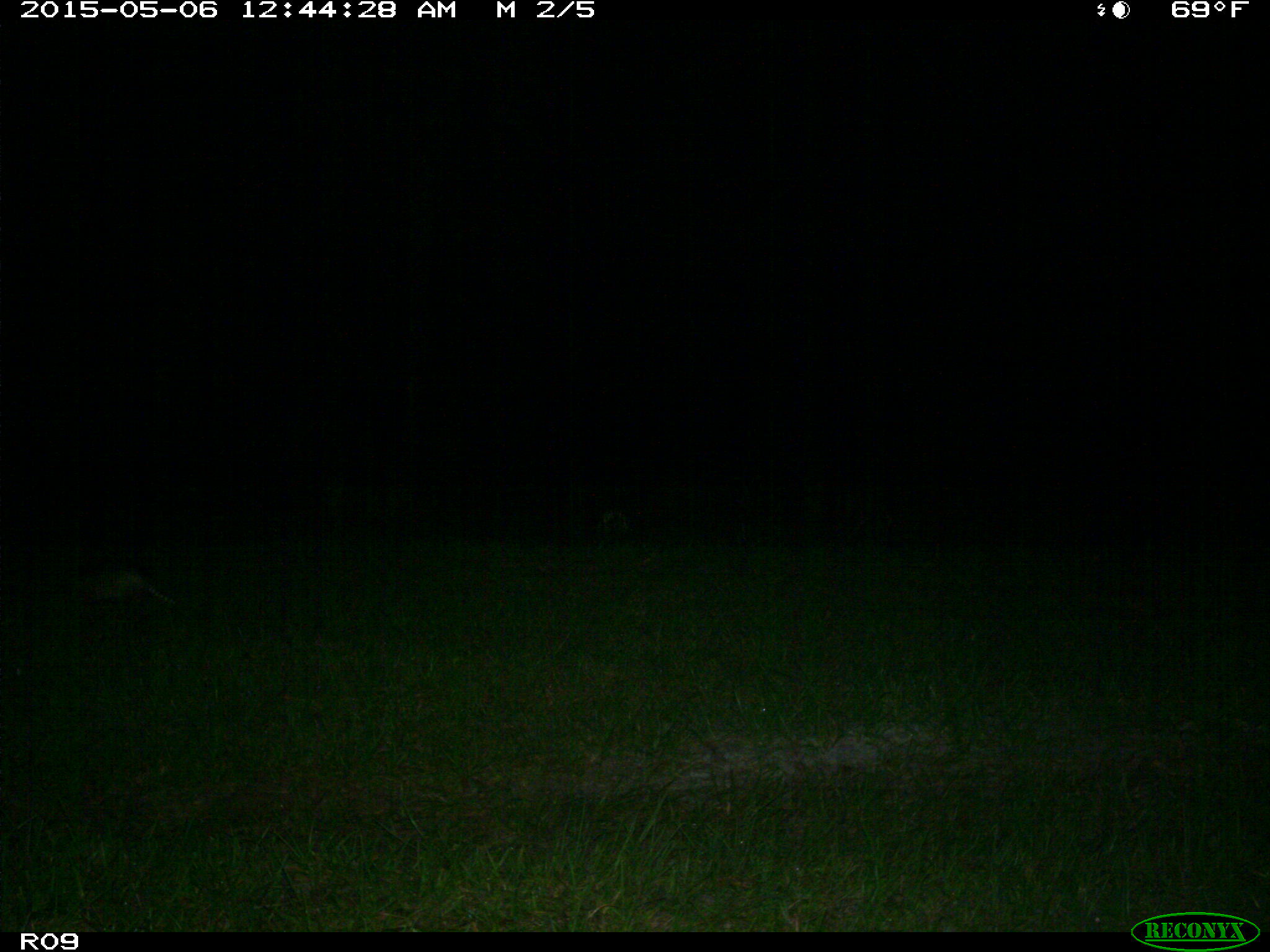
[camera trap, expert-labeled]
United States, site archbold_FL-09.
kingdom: Animalia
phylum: Chordata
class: Mammalia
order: Didelphimorphia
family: Didelphidae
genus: Didelphis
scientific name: Didelphis virginiana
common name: virginia opossum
Didelphis virginiana (virginia opossum).